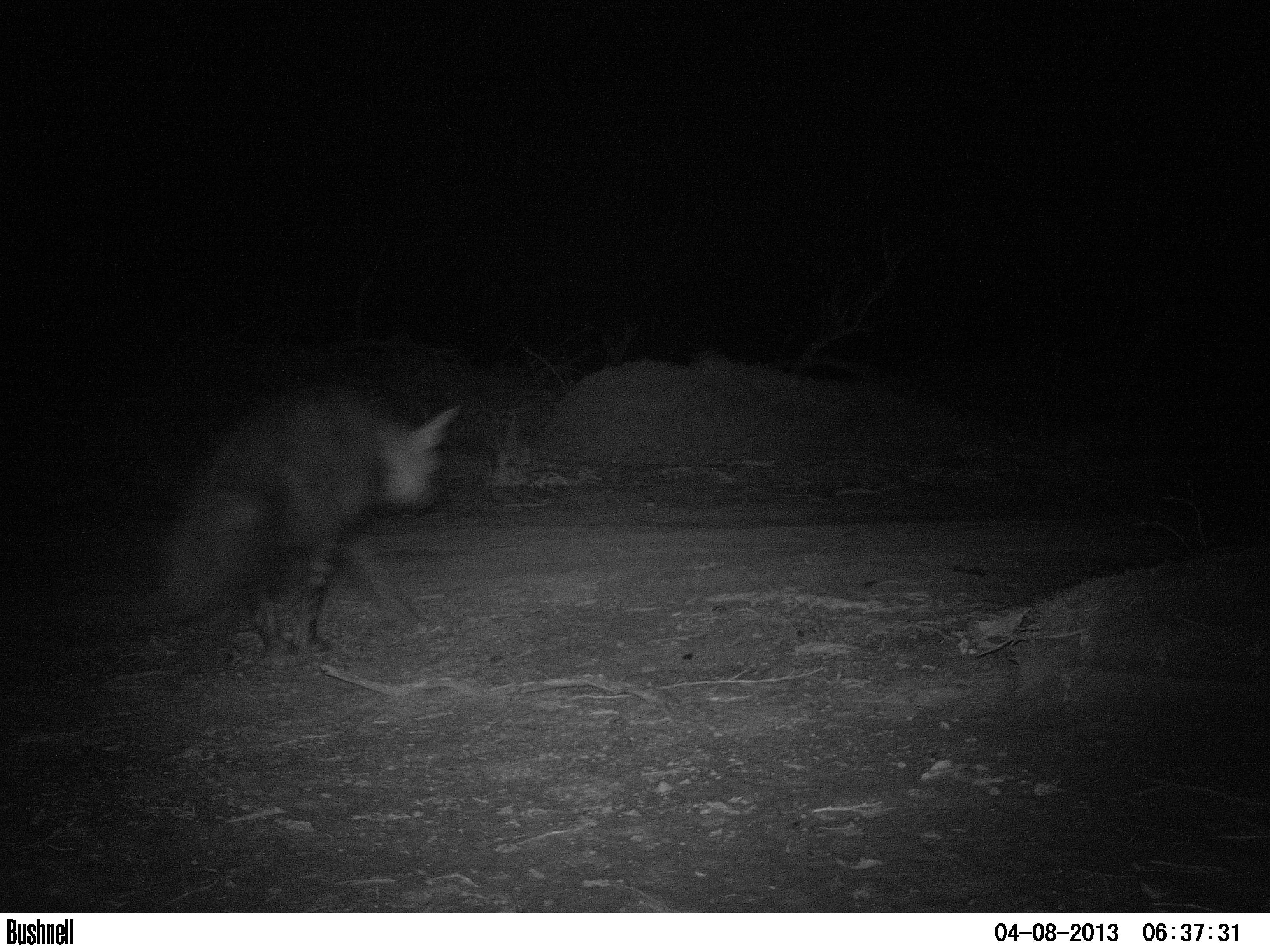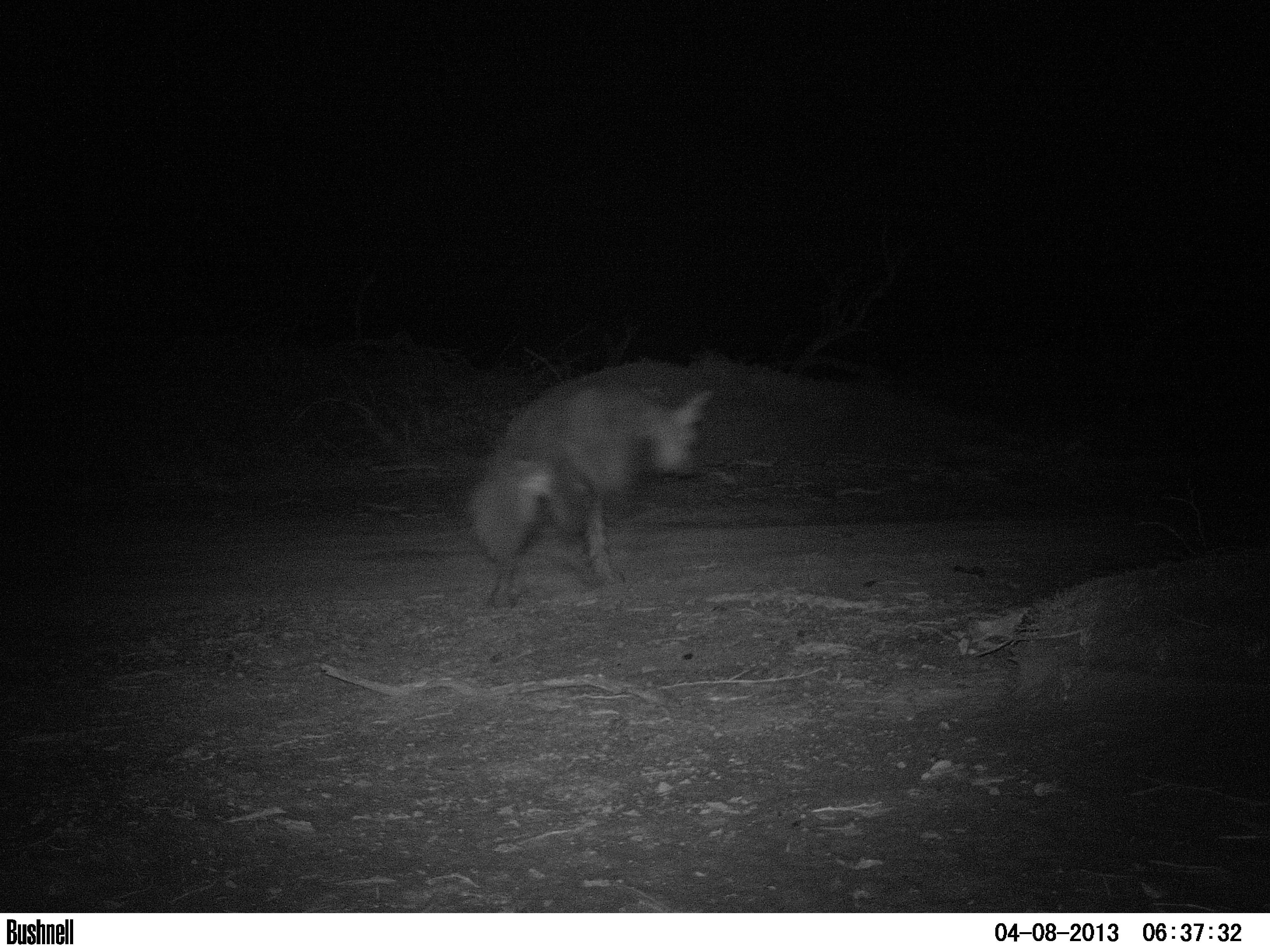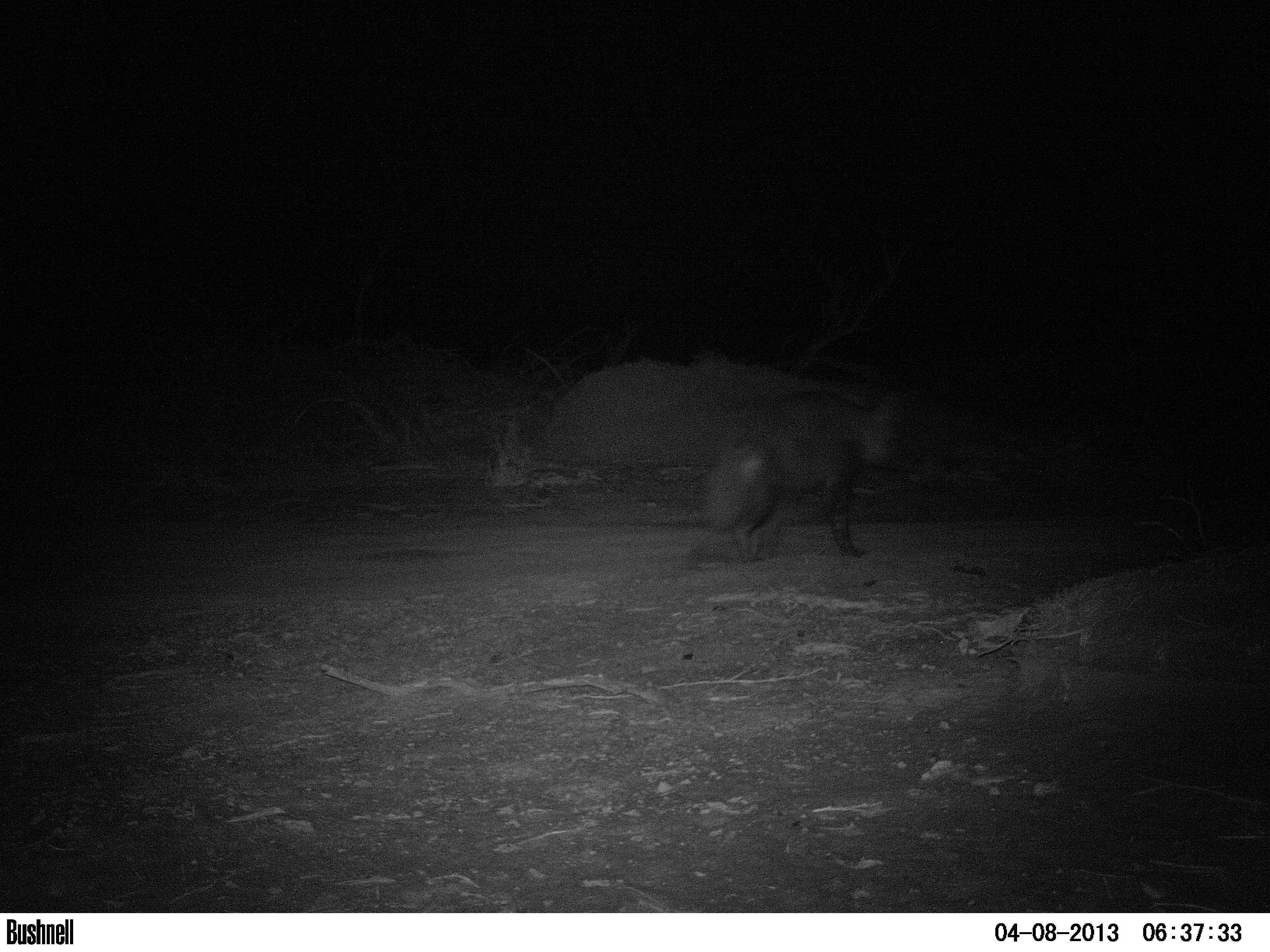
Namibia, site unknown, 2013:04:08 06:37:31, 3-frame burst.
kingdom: Animalia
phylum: Chordata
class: Mammalia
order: Carnivora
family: Hyaenidae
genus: Parahyaena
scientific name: Parahyaena brunnea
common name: brown hyena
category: hyaena brunnea